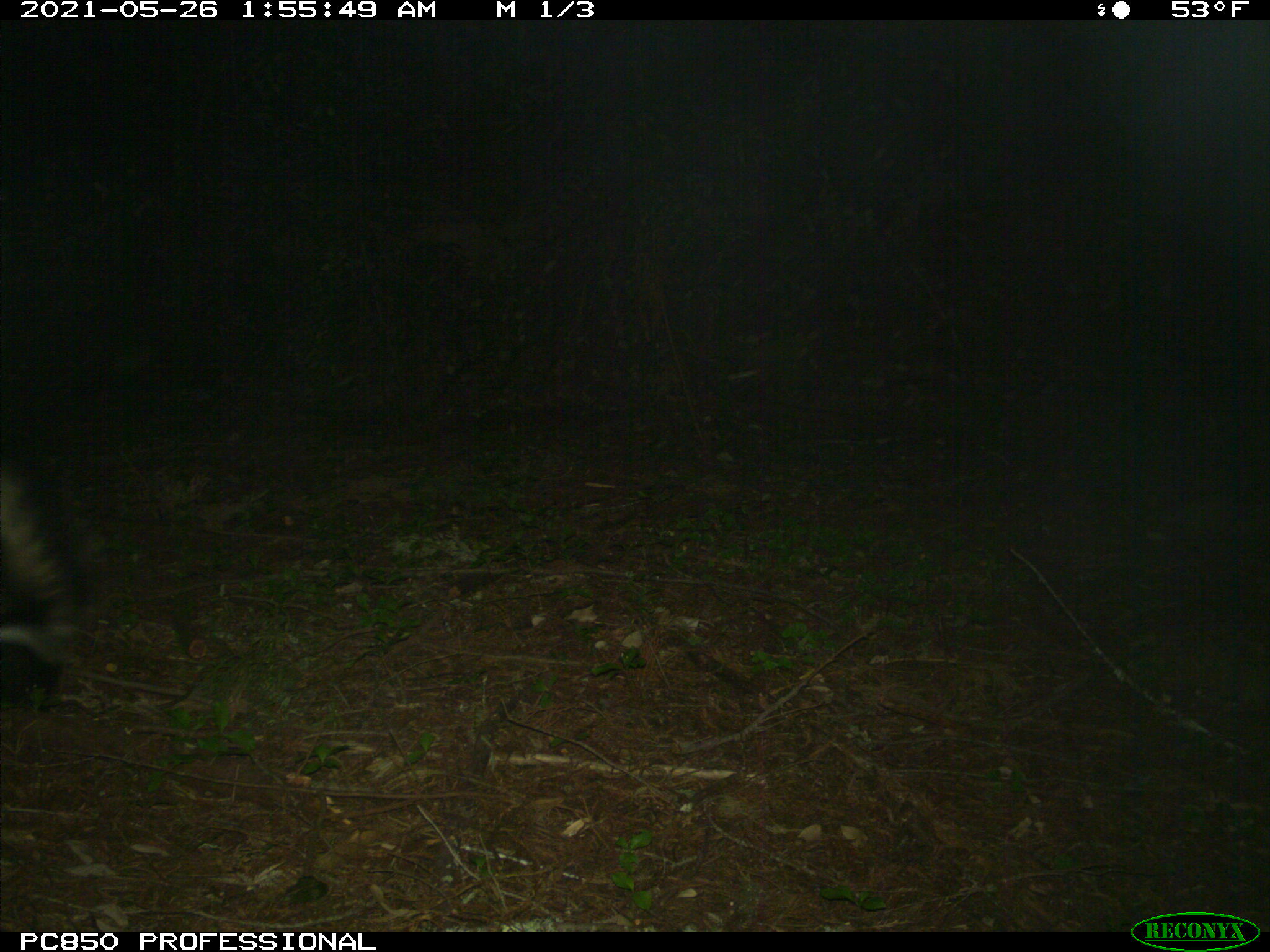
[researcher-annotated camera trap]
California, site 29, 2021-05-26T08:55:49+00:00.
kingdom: Animalia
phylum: Chordata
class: Mammalia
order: Carnivora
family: Mephitidae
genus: Mephitis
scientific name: Mephitis mephitis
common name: striped skunk